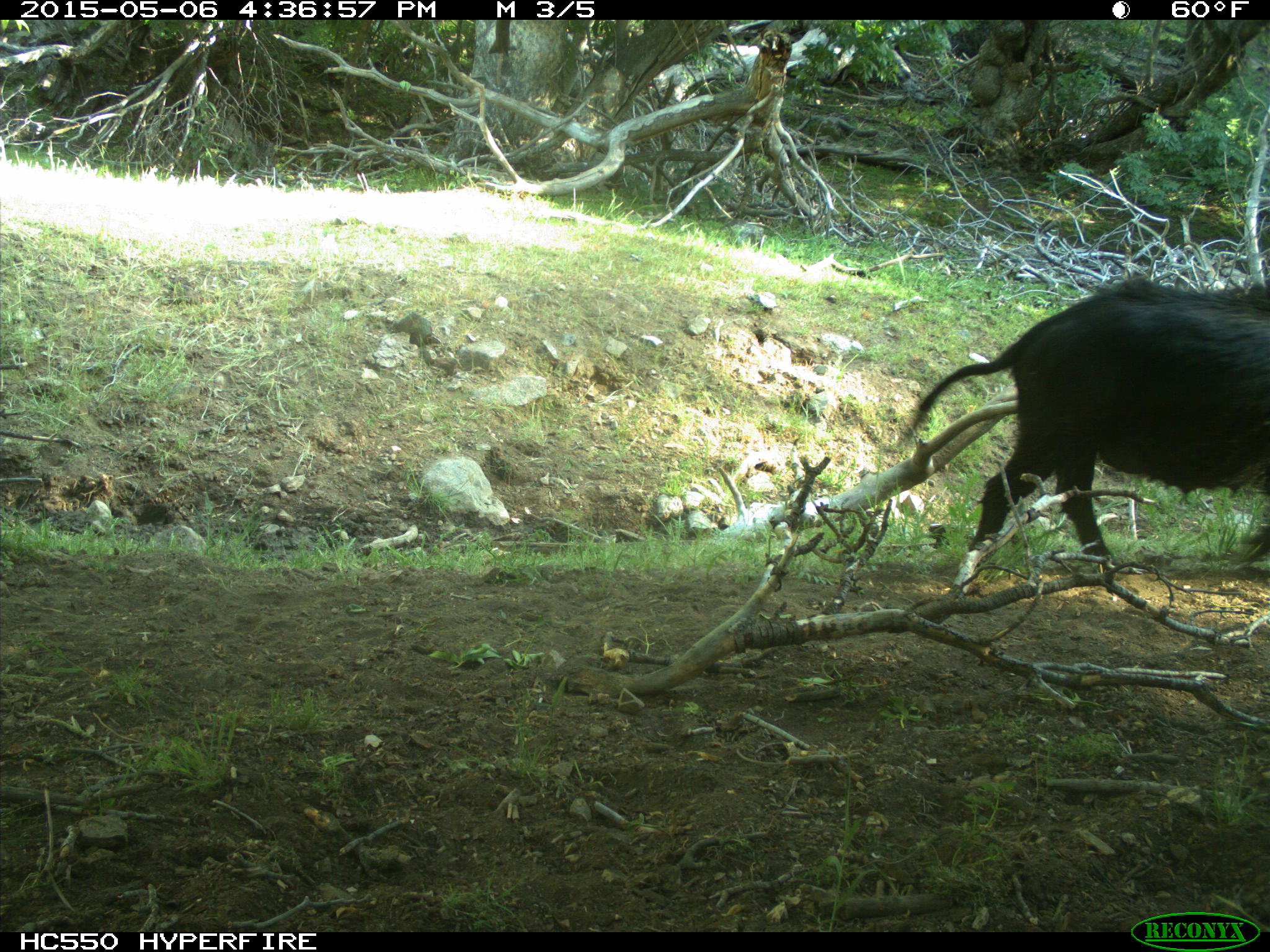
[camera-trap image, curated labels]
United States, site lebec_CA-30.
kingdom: Animalia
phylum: Chordata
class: Mammalia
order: Artiodactyla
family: Suidae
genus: Sus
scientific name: Sus scrofa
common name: wild boar